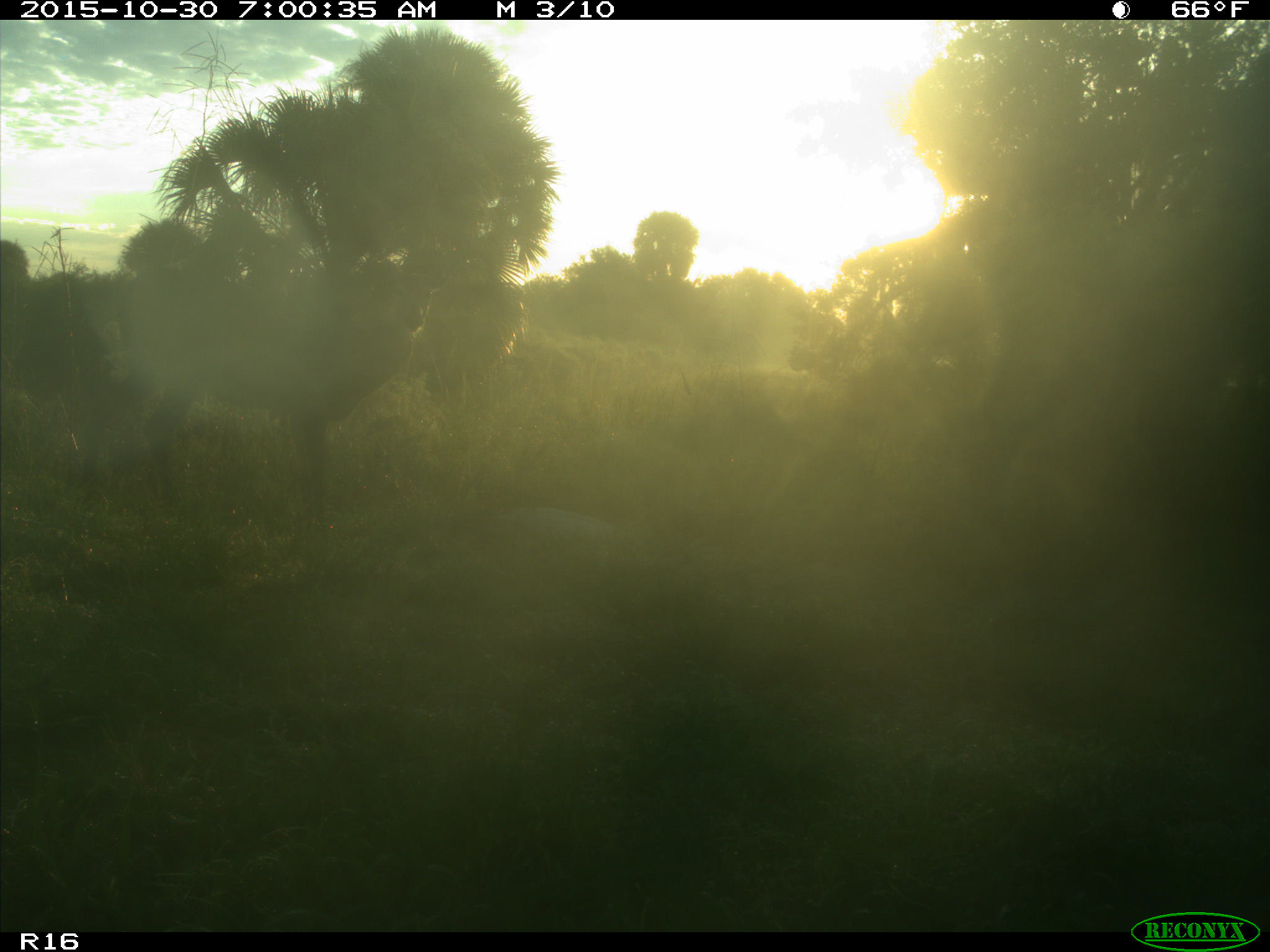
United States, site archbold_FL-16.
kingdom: Animalia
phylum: Chordata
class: Mammalia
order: Artiodactyla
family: Cervidae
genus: Odocoileus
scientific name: Odocoileus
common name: deer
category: unidentified deer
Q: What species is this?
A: Unidentified deer (deer) (Odocoileus).